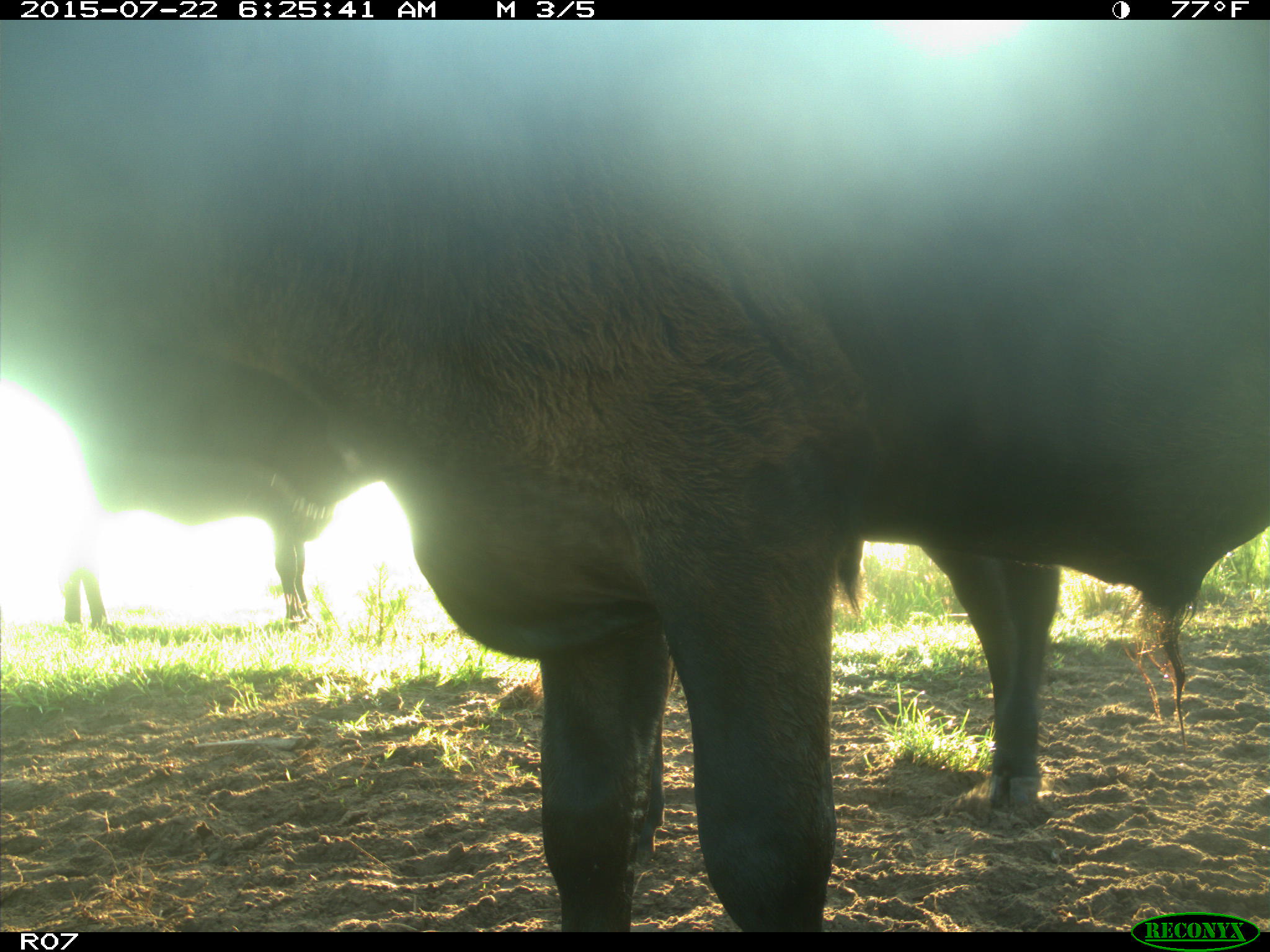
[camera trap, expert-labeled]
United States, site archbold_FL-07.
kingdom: Animalia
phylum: Chordata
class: Mammalia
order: Artiodactyla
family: Bovidae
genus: Bos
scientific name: Bos taurus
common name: domestic cow